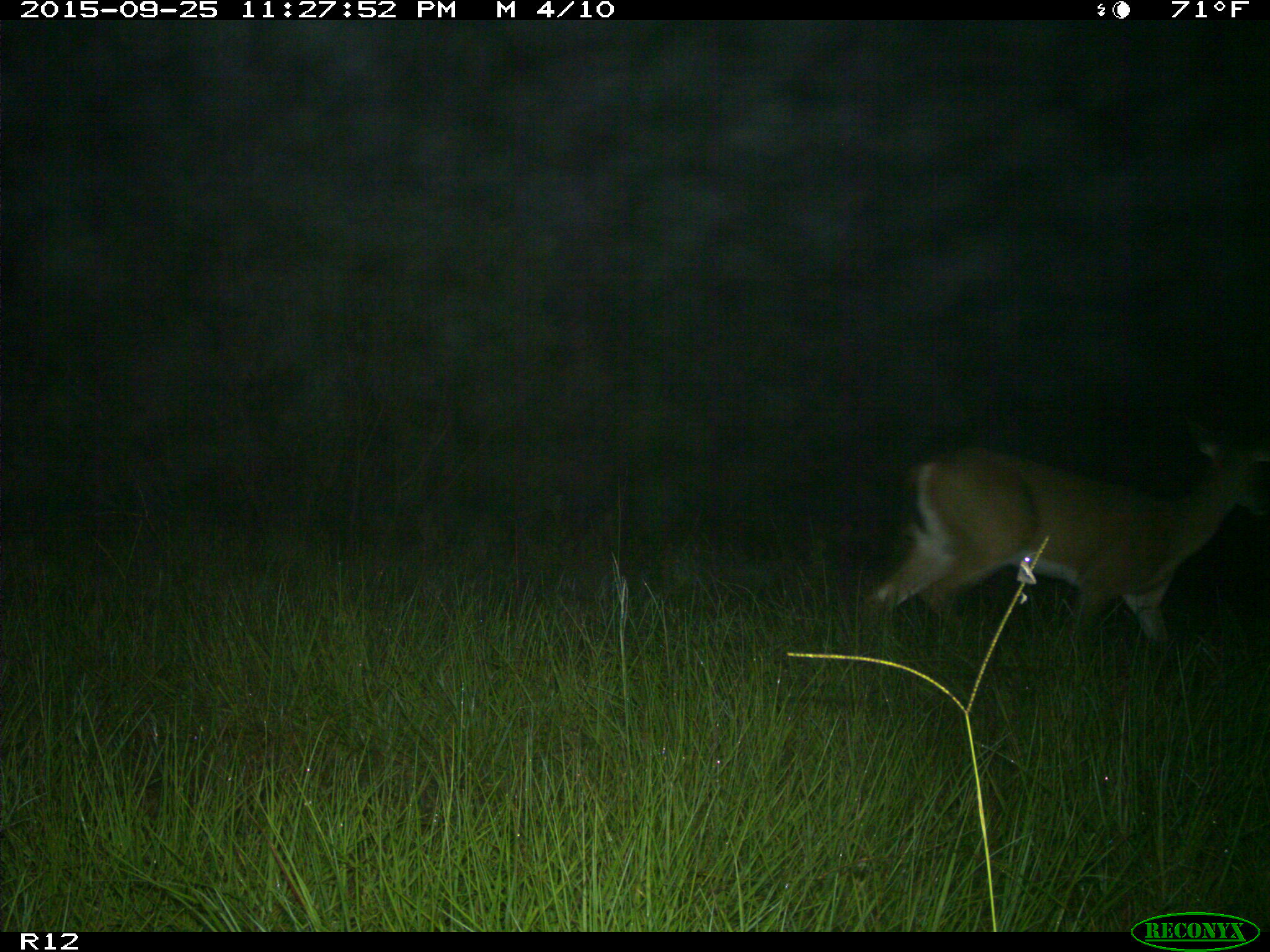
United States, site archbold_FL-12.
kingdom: Animalia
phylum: Chordata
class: Mammalia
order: Artiodactyla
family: Cervidae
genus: Odocoileus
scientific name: Odocoileus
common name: deer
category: unidentified deer